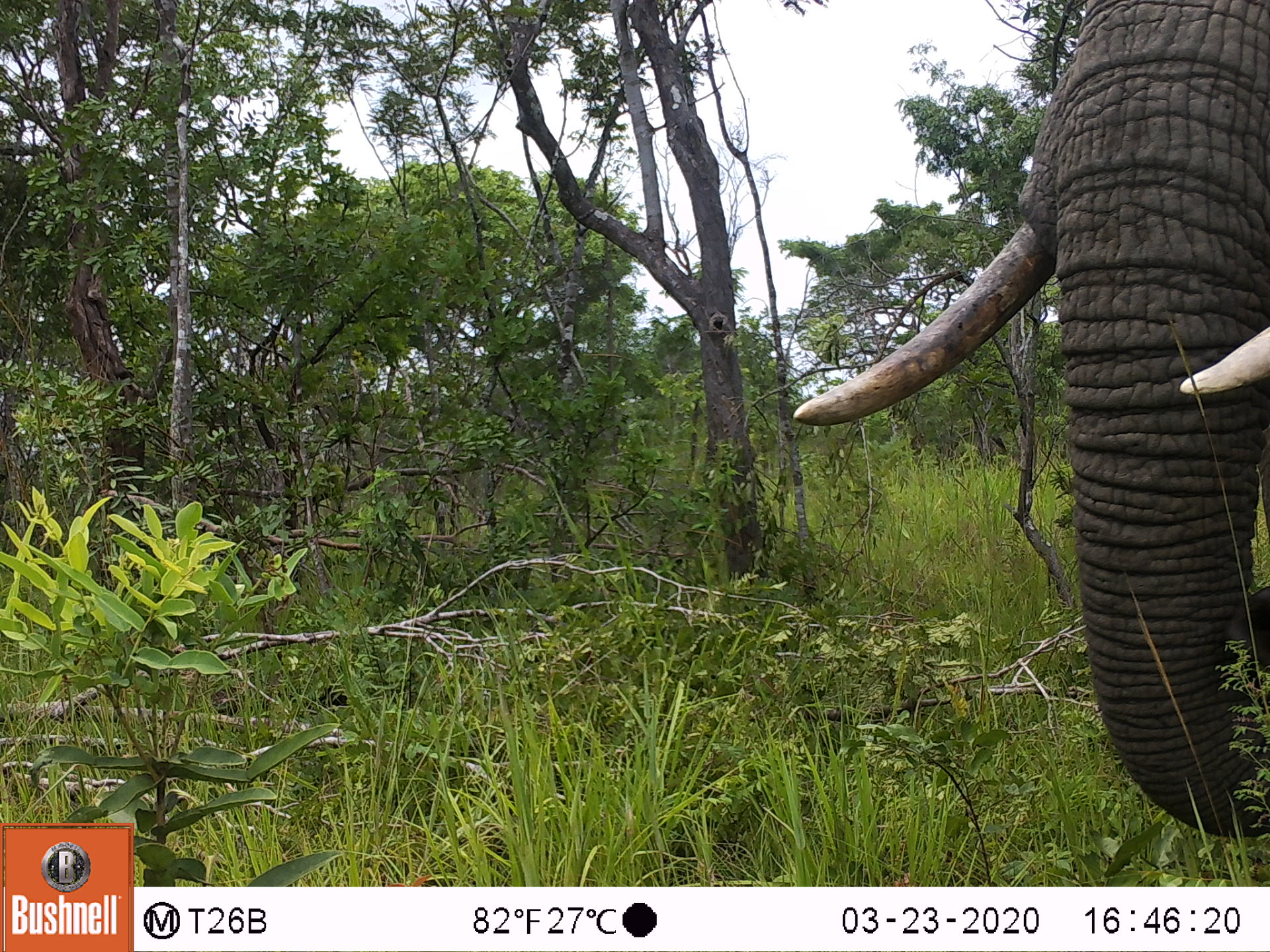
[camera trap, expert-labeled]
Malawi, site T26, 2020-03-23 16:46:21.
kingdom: Animalia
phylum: Chordata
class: Mammalia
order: Proboscidea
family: Elephantidae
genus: Loxodonta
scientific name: Loxodonta africana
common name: african savanna elephant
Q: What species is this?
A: African savanna elephant (Loxodonta africana).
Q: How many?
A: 1.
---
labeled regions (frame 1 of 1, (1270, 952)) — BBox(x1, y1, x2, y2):
african savanna elephant: BBox(786, 0, 1269, 852)